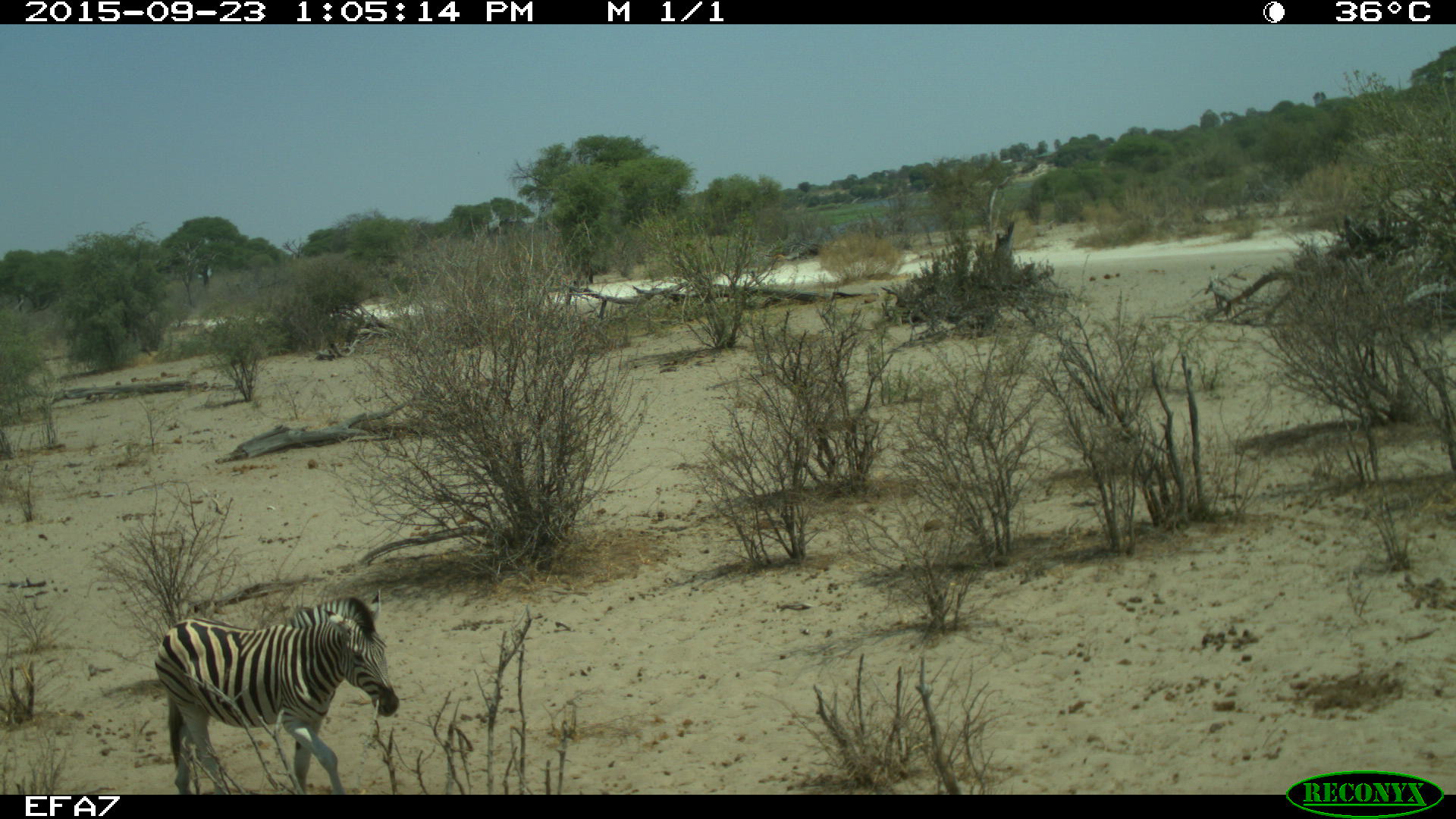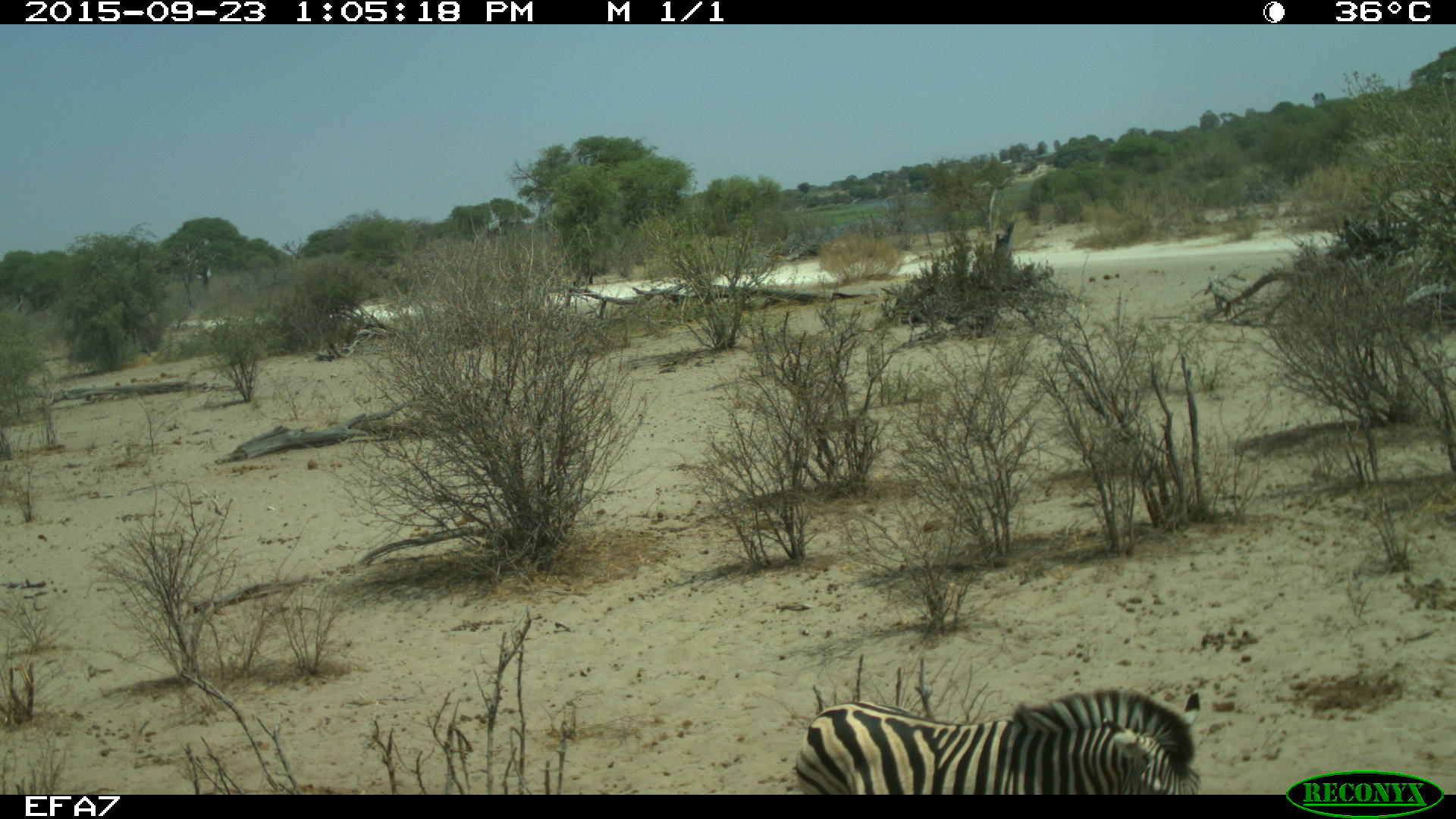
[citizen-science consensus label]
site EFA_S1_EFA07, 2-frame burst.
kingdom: Animalia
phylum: Chordata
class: Mammalia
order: Perissodactyla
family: Equidae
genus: Equus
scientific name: Equus quagga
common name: plains zebra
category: zebraplains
Zebraplains (plains zebra) (Equus quagga), count 1. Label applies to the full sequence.